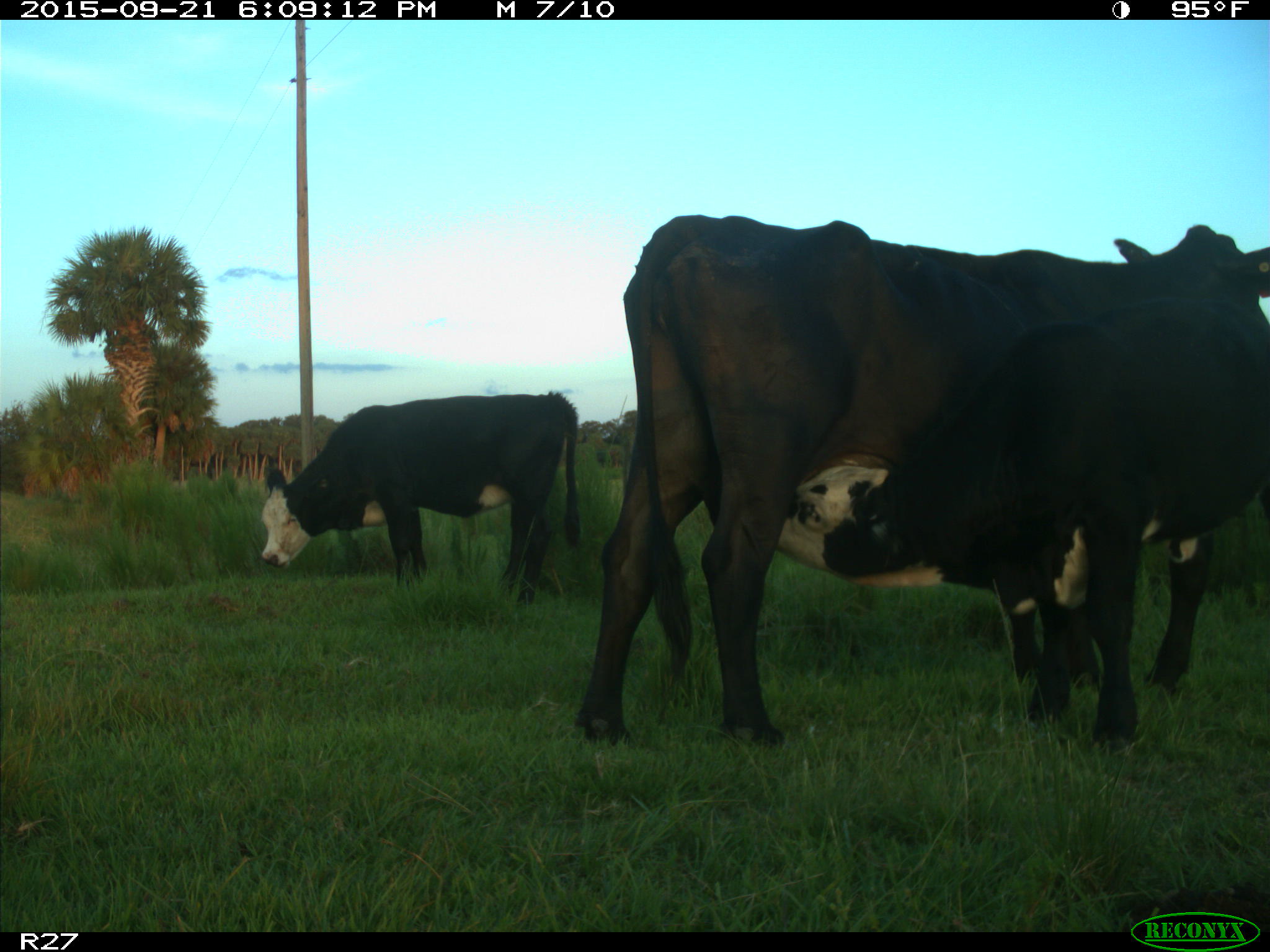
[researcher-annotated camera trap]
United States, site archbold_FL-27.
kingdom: Animalia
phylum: Chordata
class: Mammalia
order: Artiodactyla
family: Bovidae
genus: Bos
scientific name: Bos taurus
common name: domestic cow